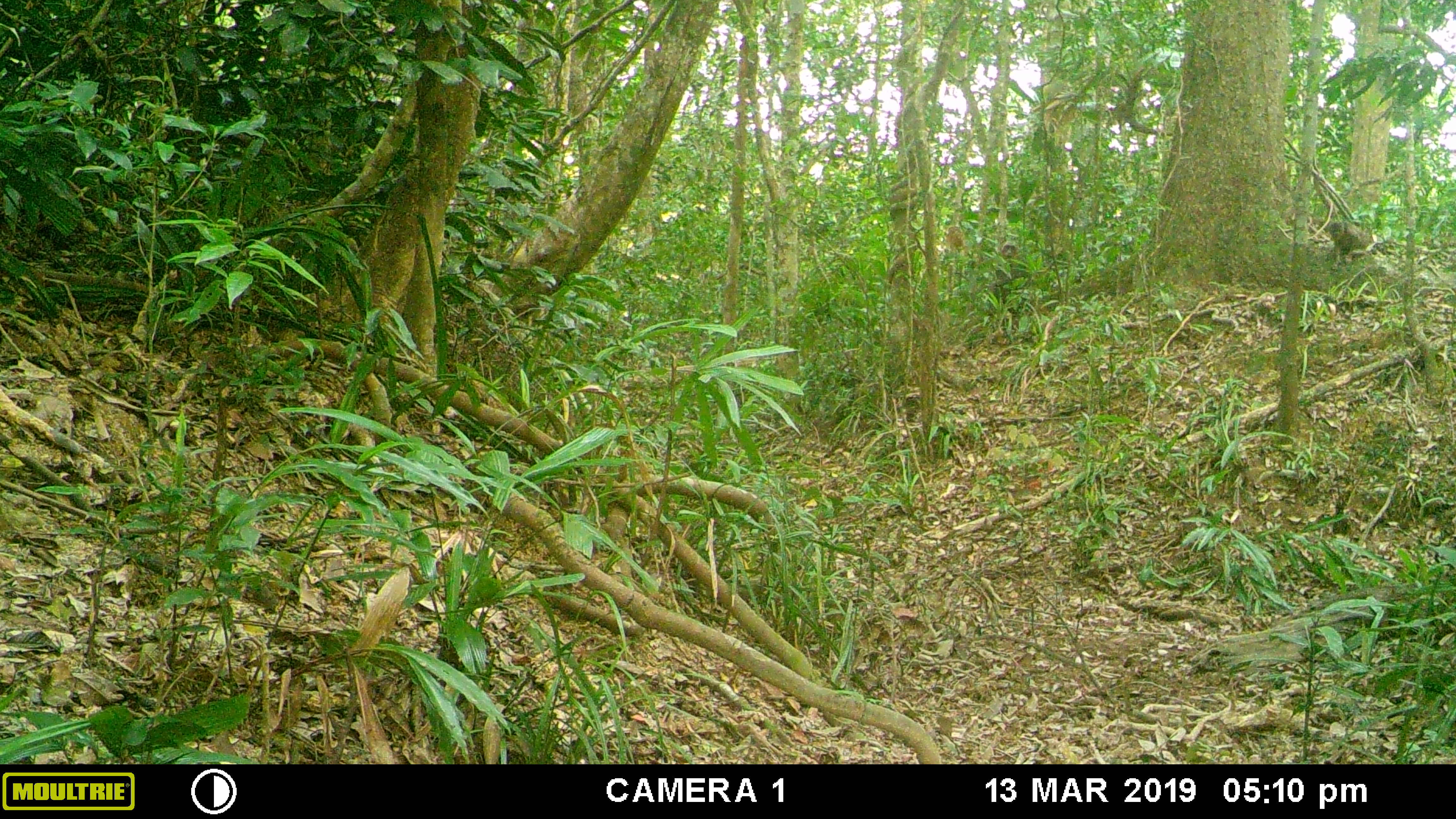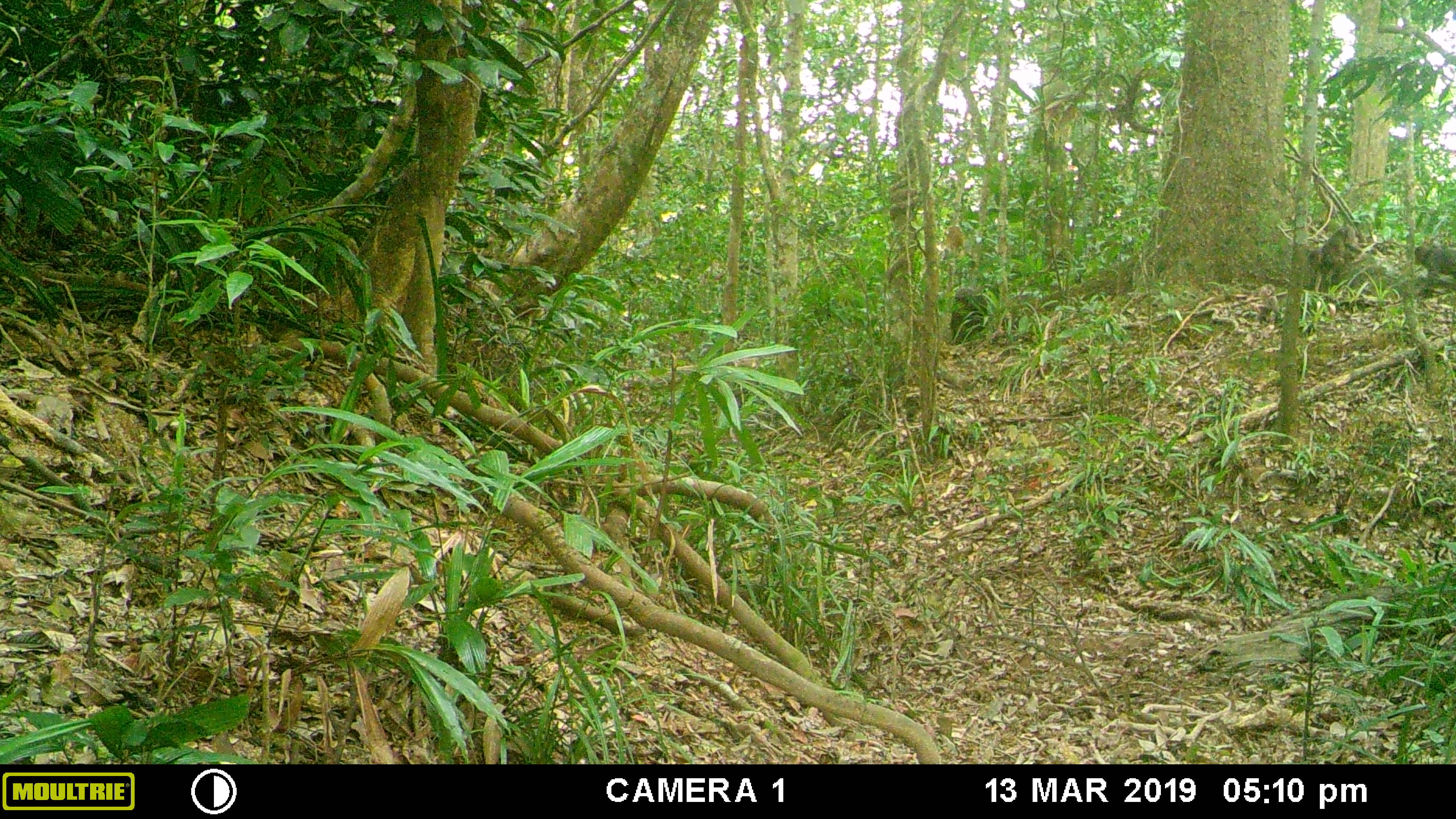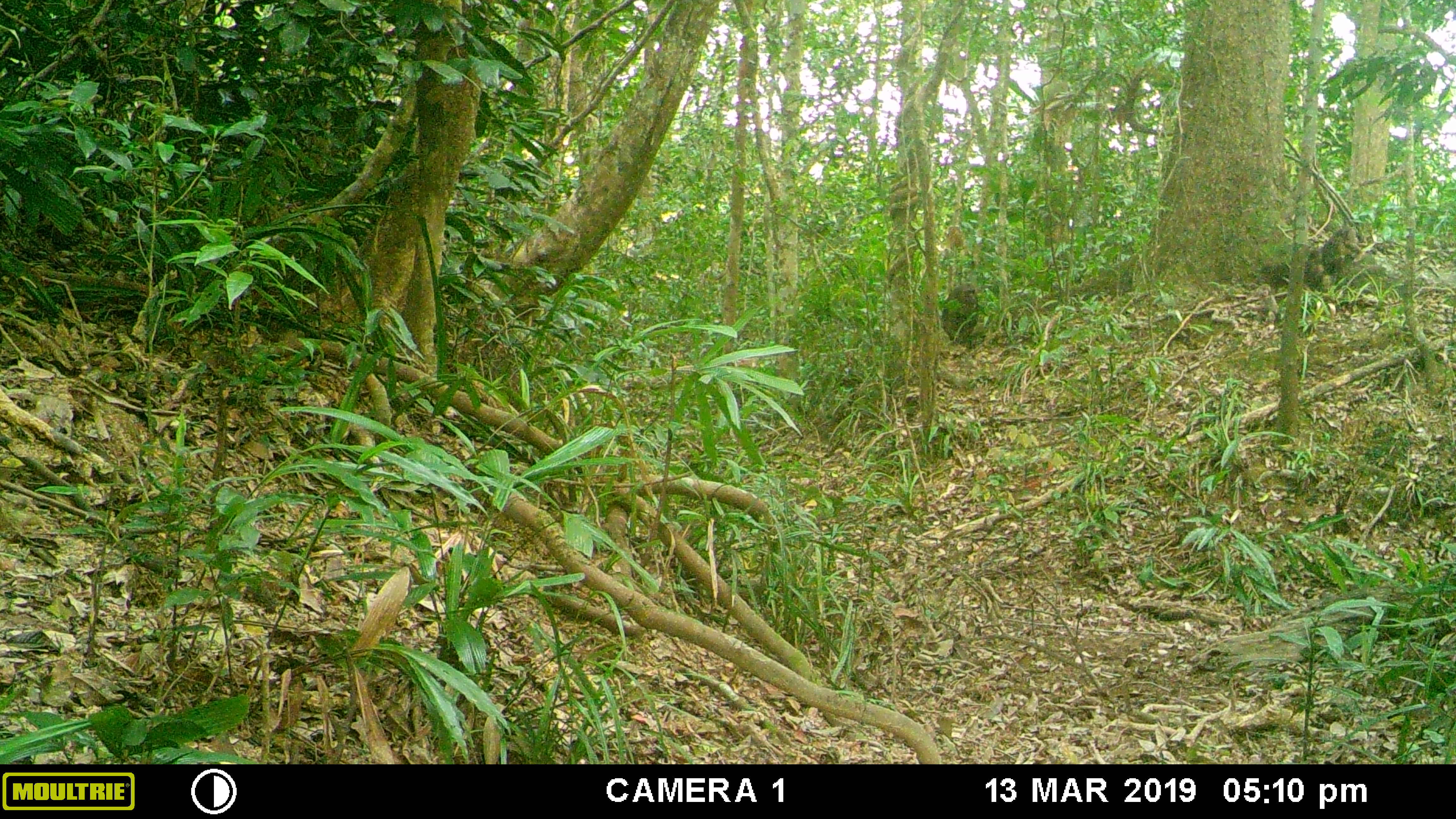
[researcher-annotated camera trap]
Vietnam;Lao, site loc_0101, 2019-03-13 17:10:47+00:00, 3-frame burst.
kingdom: Animalia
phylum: Chordata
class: Mammalia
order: Primates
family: Cercopithecidae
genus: Macaca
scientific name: Macaca arctoides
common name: stump-tailed macaque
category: stump tailed macaque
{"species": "stump tailed macaque (stump-tailed macaque) (Macaca arctoides)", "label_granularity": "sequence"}